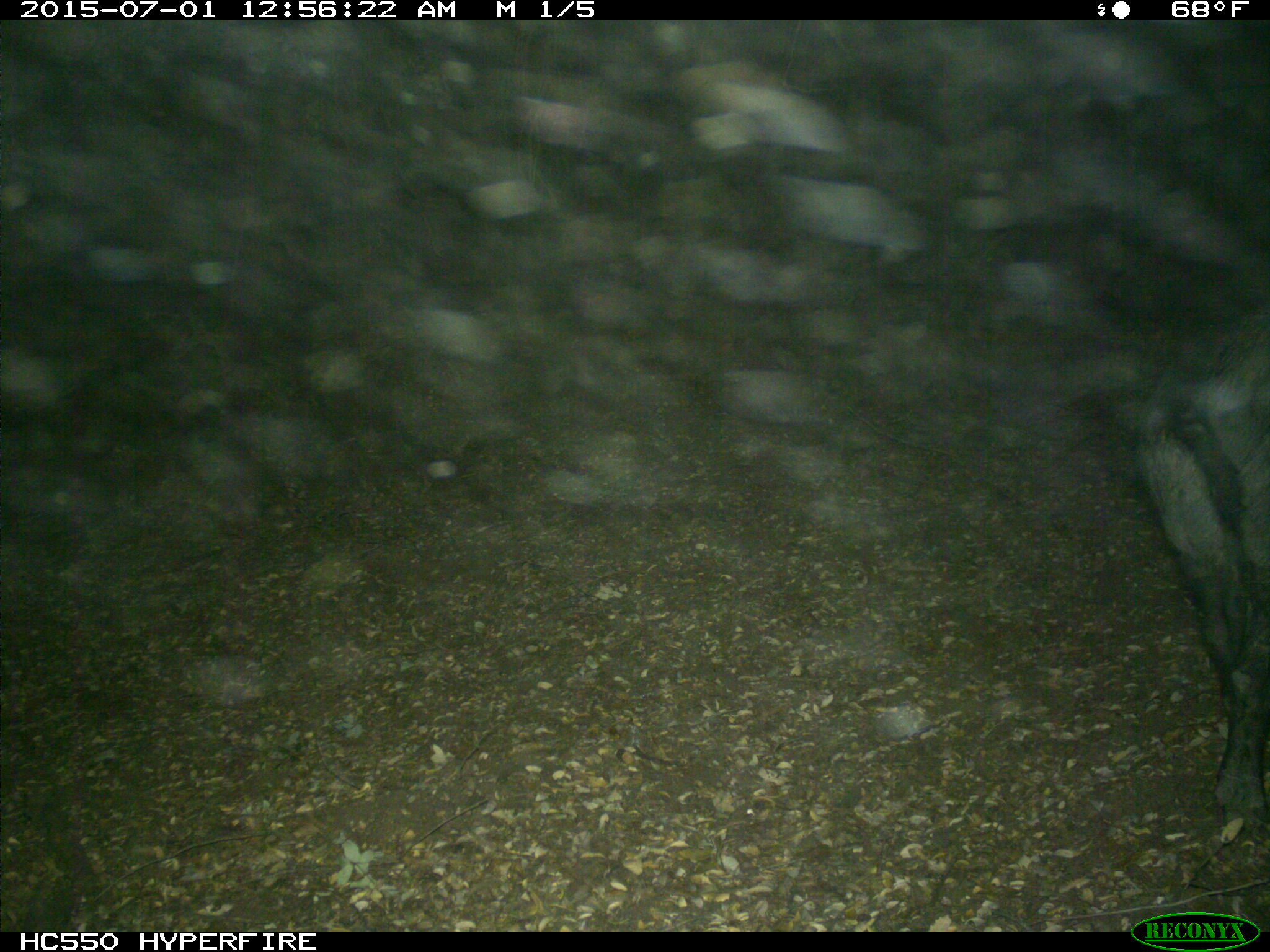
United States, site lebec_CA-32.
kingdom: Animalia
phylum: Chordata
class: Mammalia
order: Artiodactyla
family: Suidae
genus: Sus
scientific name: Sus scrofa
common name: wild boar